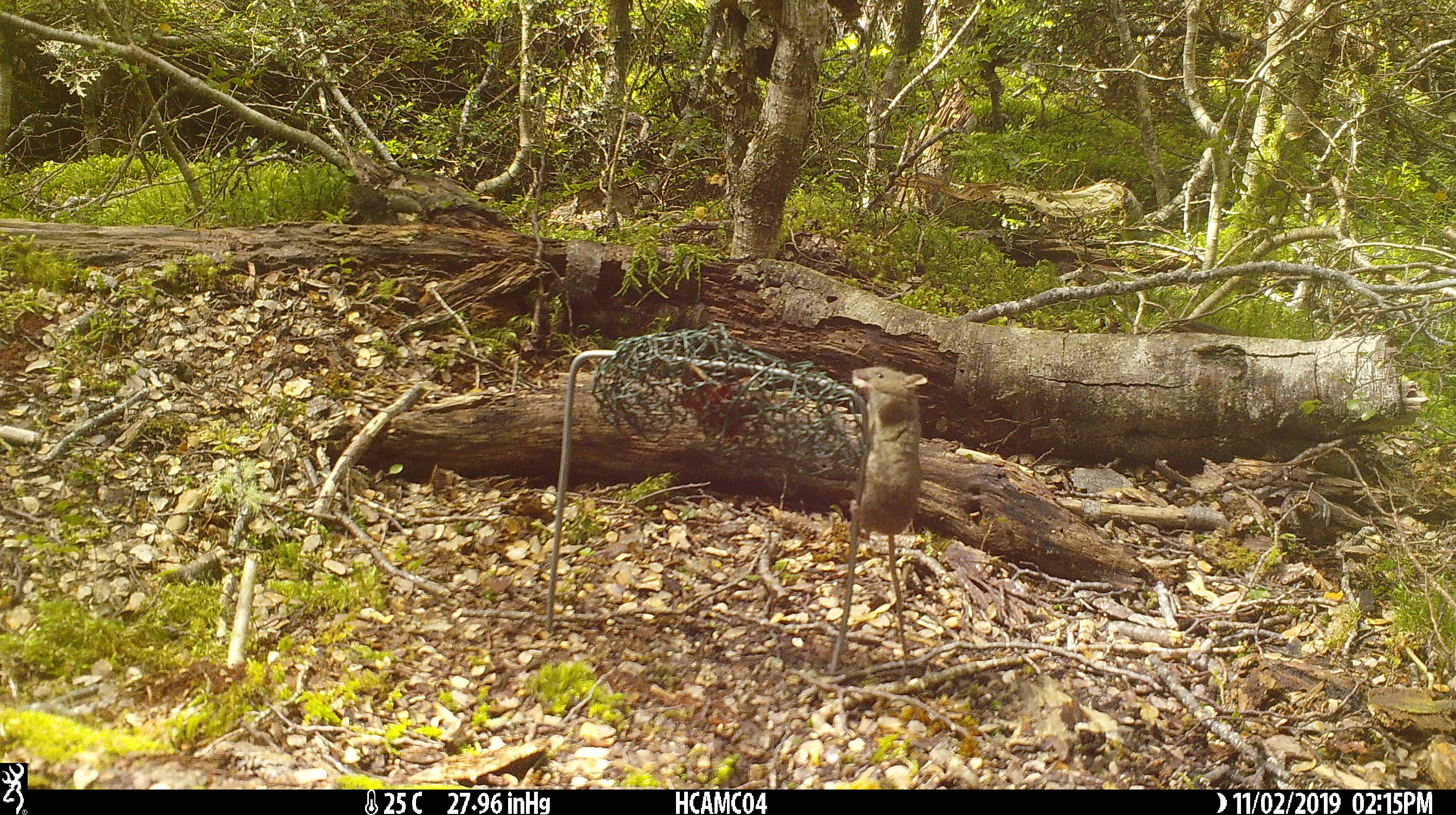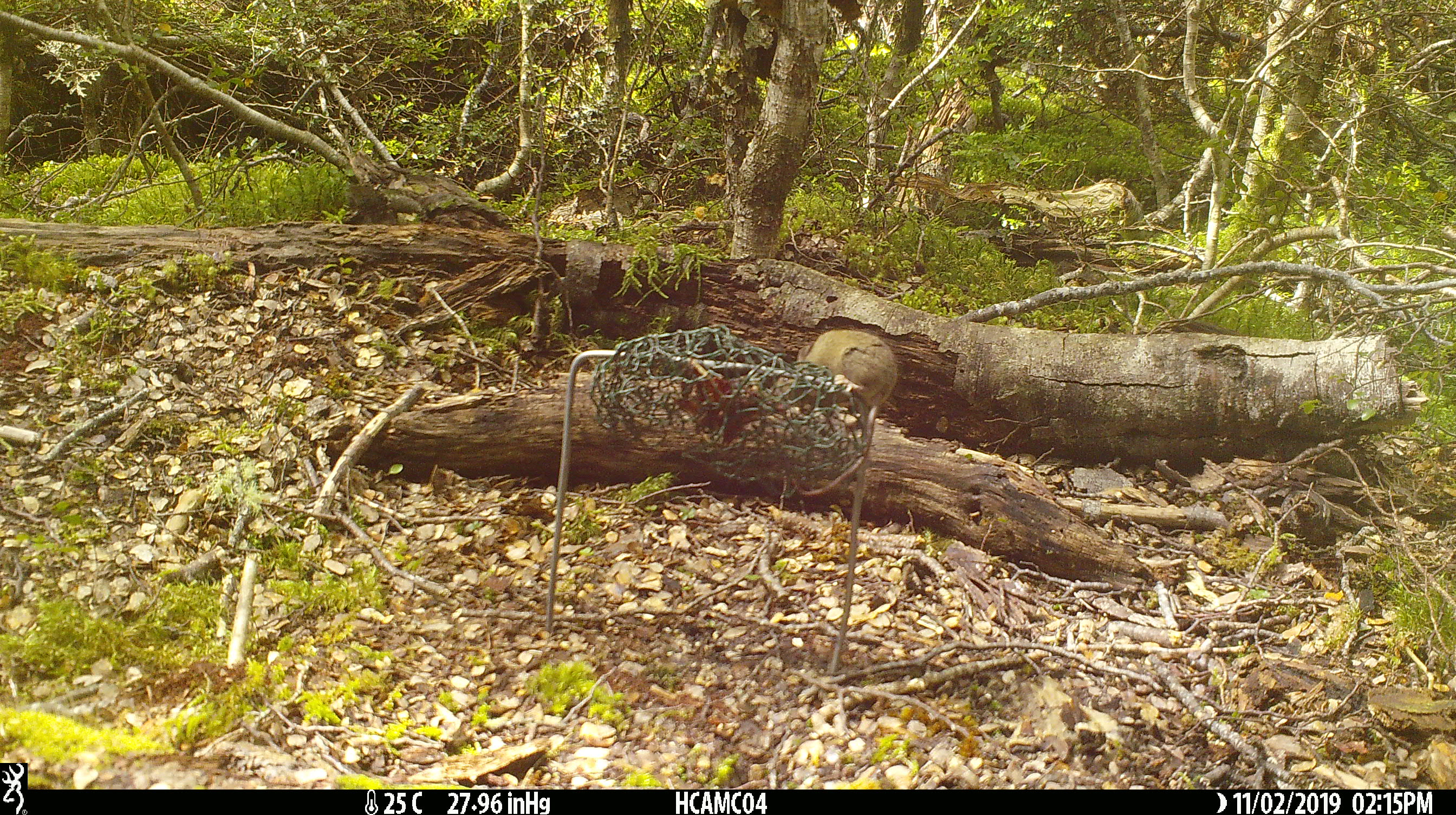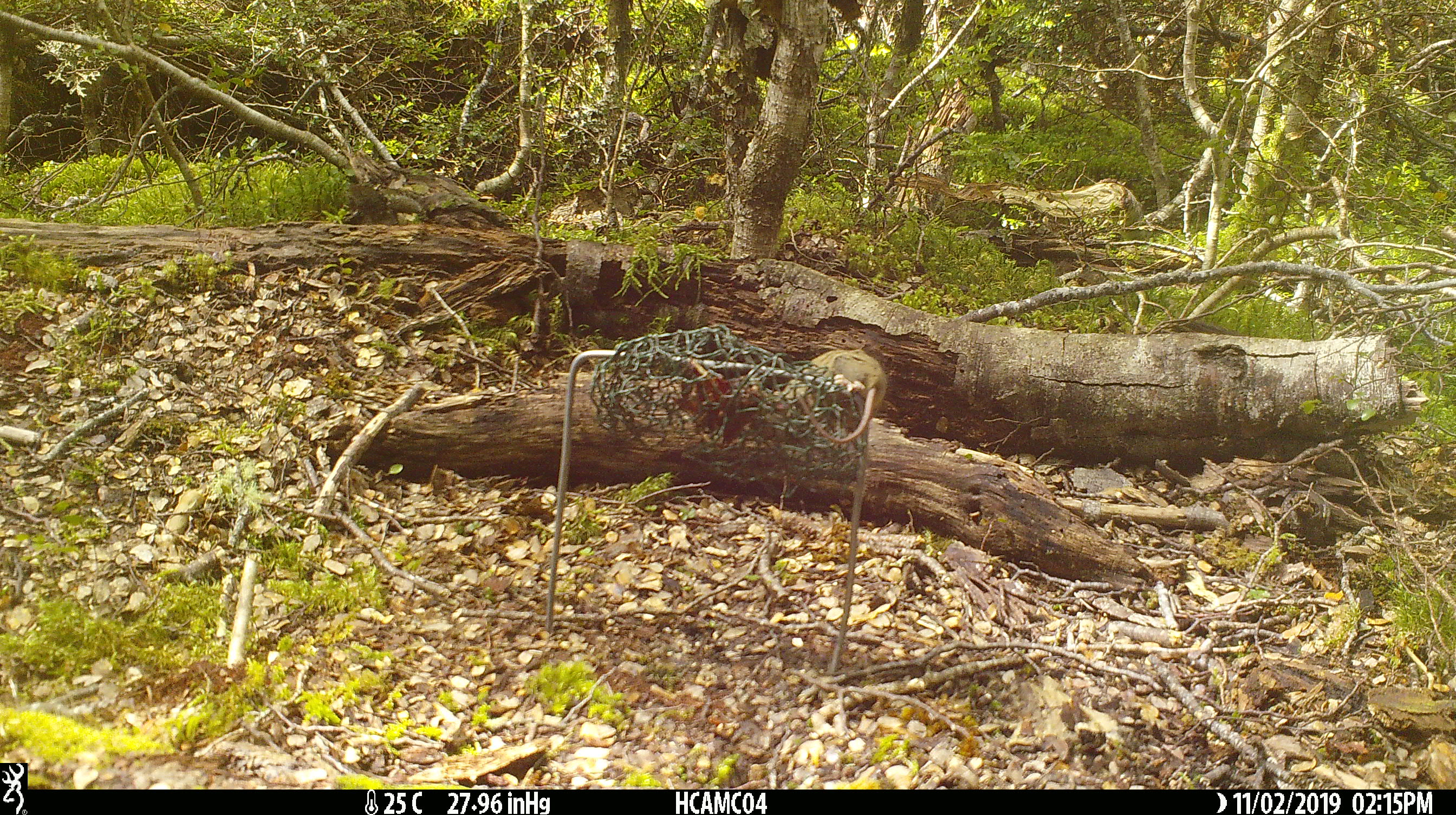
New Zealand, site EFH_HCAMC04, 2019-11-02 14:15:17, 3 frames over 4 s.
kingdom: Animalia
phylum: Chordata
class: Mammalia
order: Rodentia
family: Muridae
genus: Mus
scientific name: Mus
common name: mouse